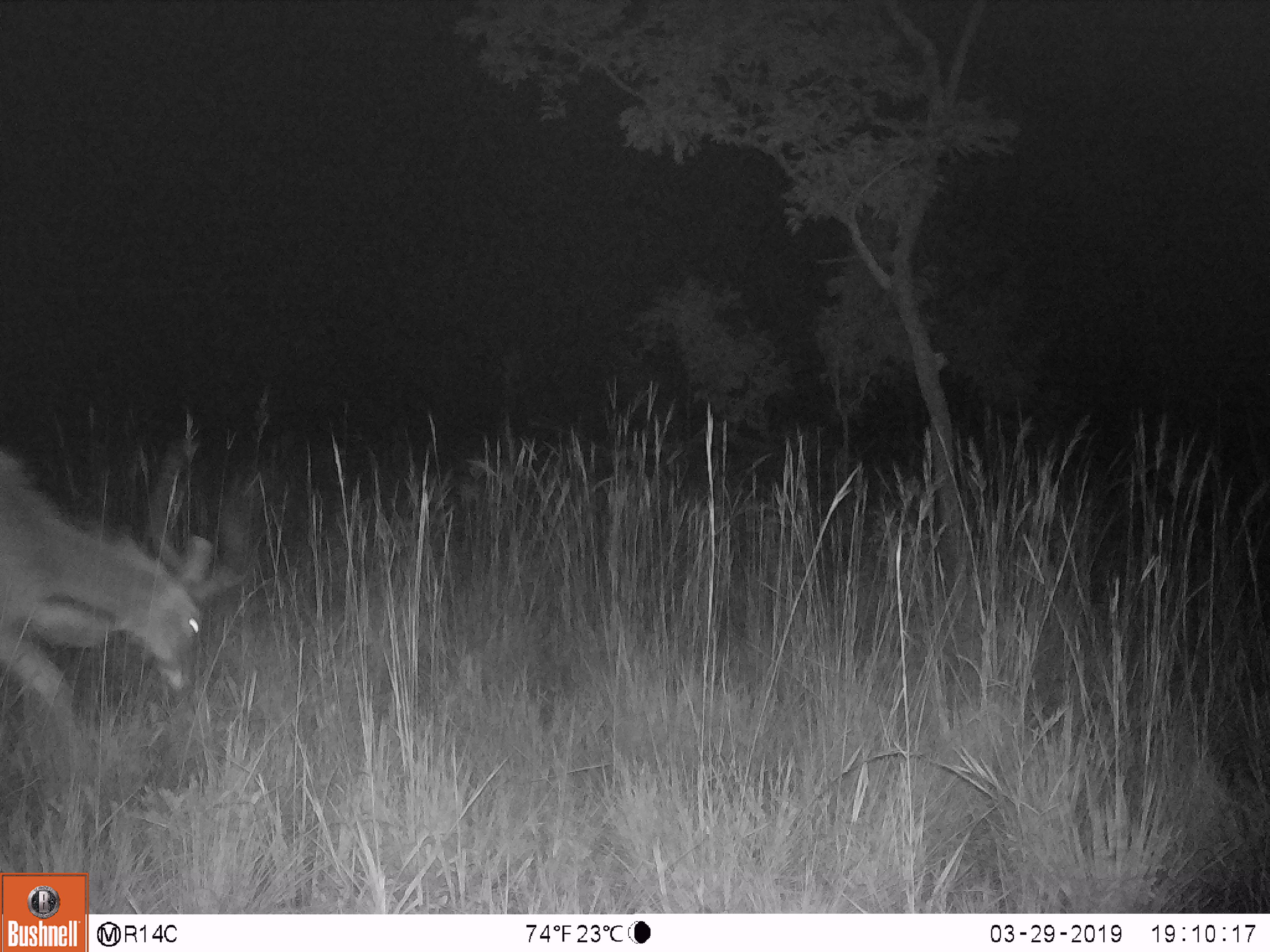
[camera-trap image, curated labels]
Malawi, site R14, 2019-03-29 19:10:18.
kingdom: Animalia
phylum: Chordata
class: Mammalia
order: Artiodactyla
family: Bovidae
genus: Tragelaphus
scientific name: Tragelaphus strepsiceros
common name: greater kudu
Greater kudu (Tragelaphus strepsiceros), count 1.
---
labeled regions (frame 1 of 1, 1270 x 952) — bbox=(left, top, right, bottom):
greater kudu: bbox=(0, 426, 278, 794)